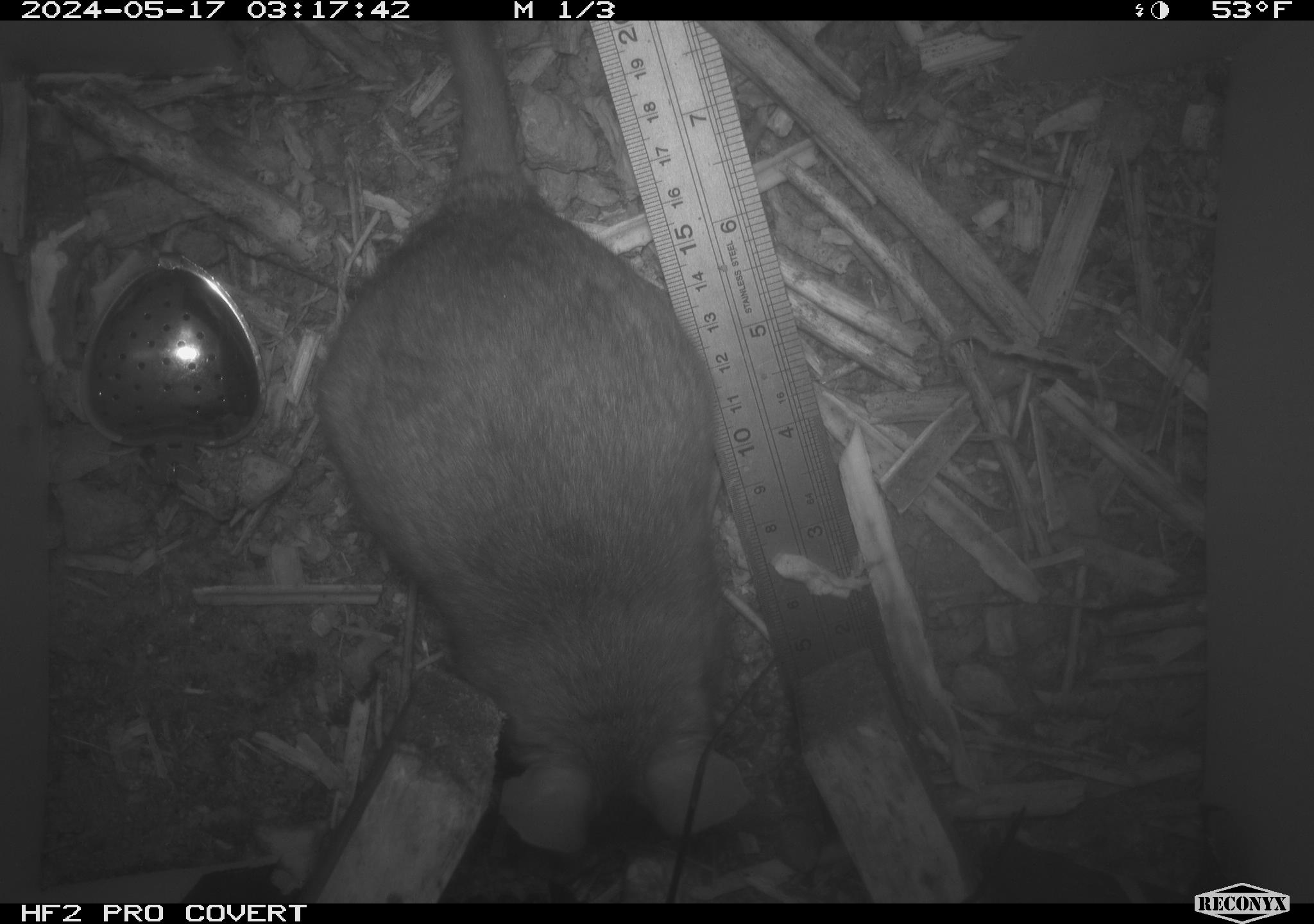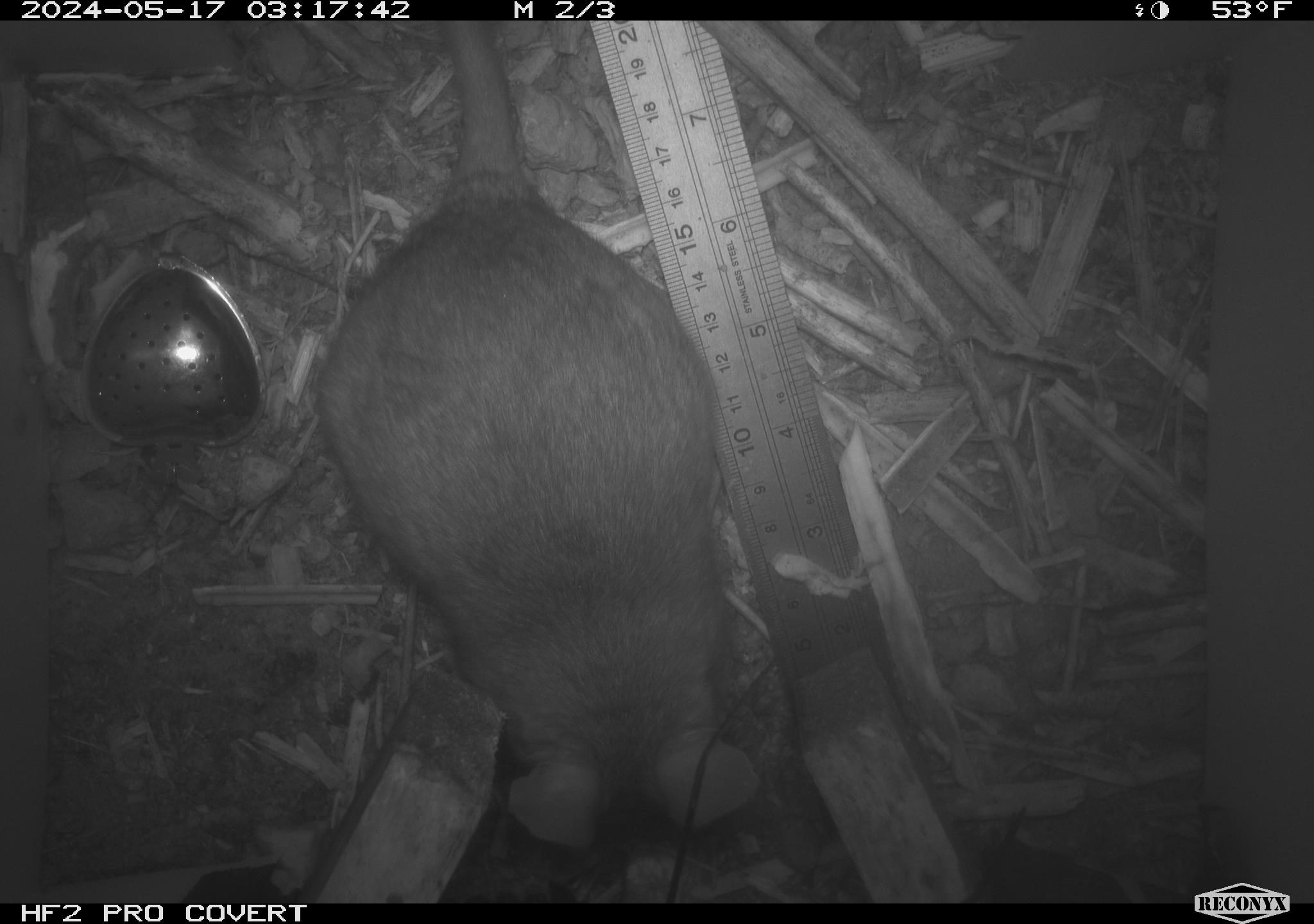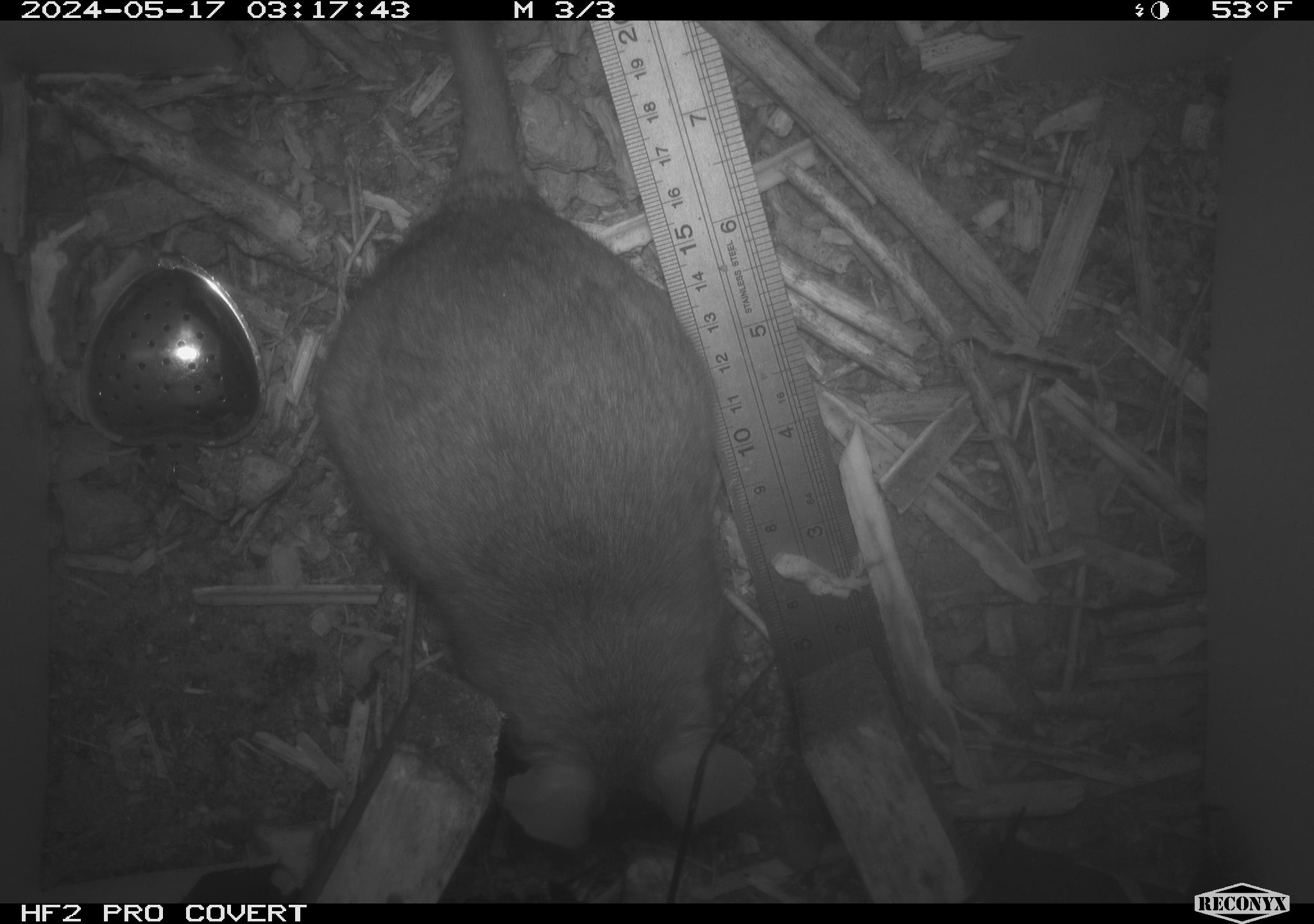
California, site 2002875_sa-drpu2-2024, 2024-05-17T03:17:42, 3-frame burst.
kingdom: Animalia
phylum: Chordata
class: Mammalia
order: Rodentia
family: Cricetidae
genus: Neotoma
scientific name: Neotoma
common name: pack rat or woodrat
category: neotoma species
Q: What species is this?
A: Neotoma species (pack rat or woodrat) (Neotoma).